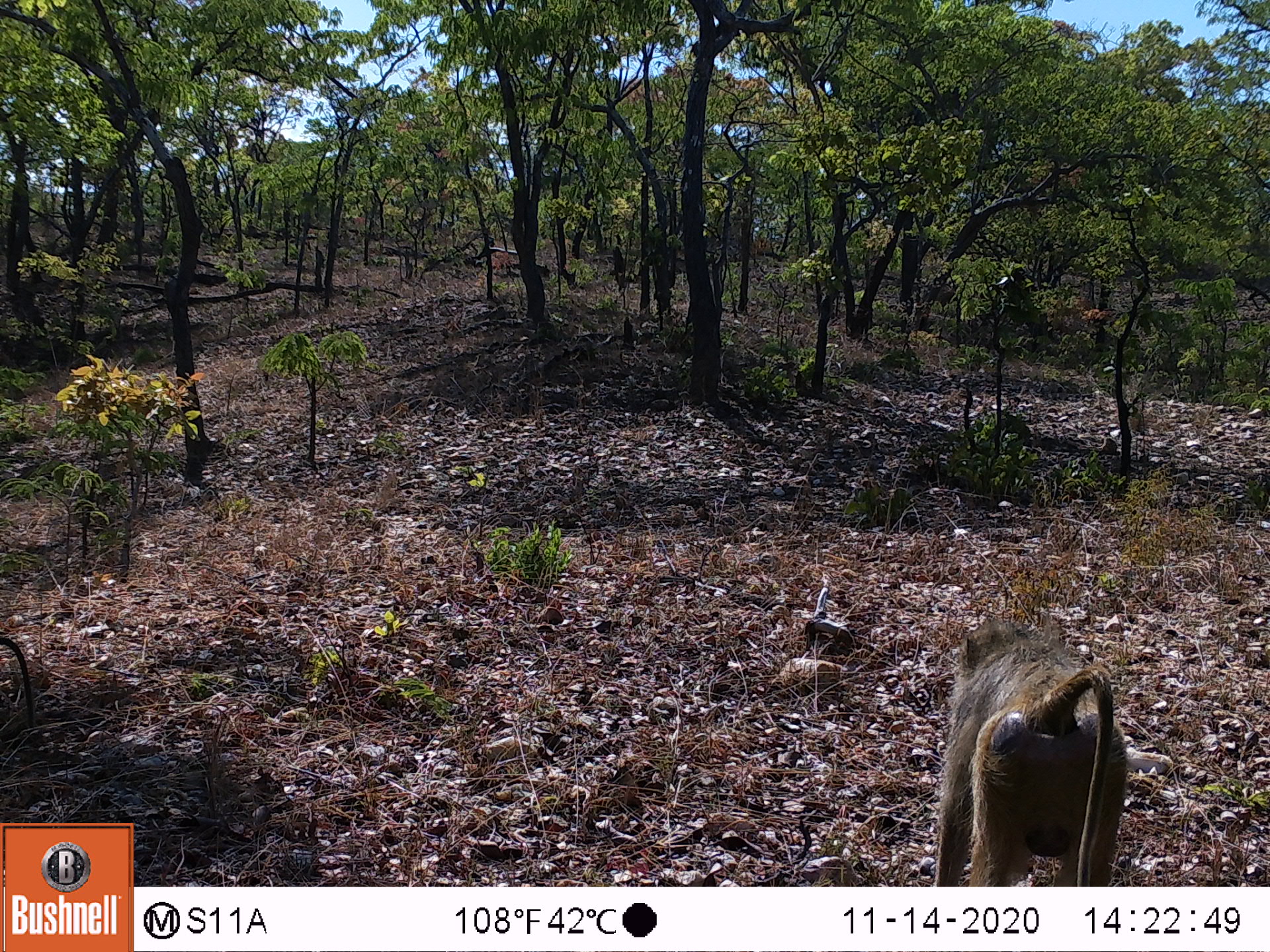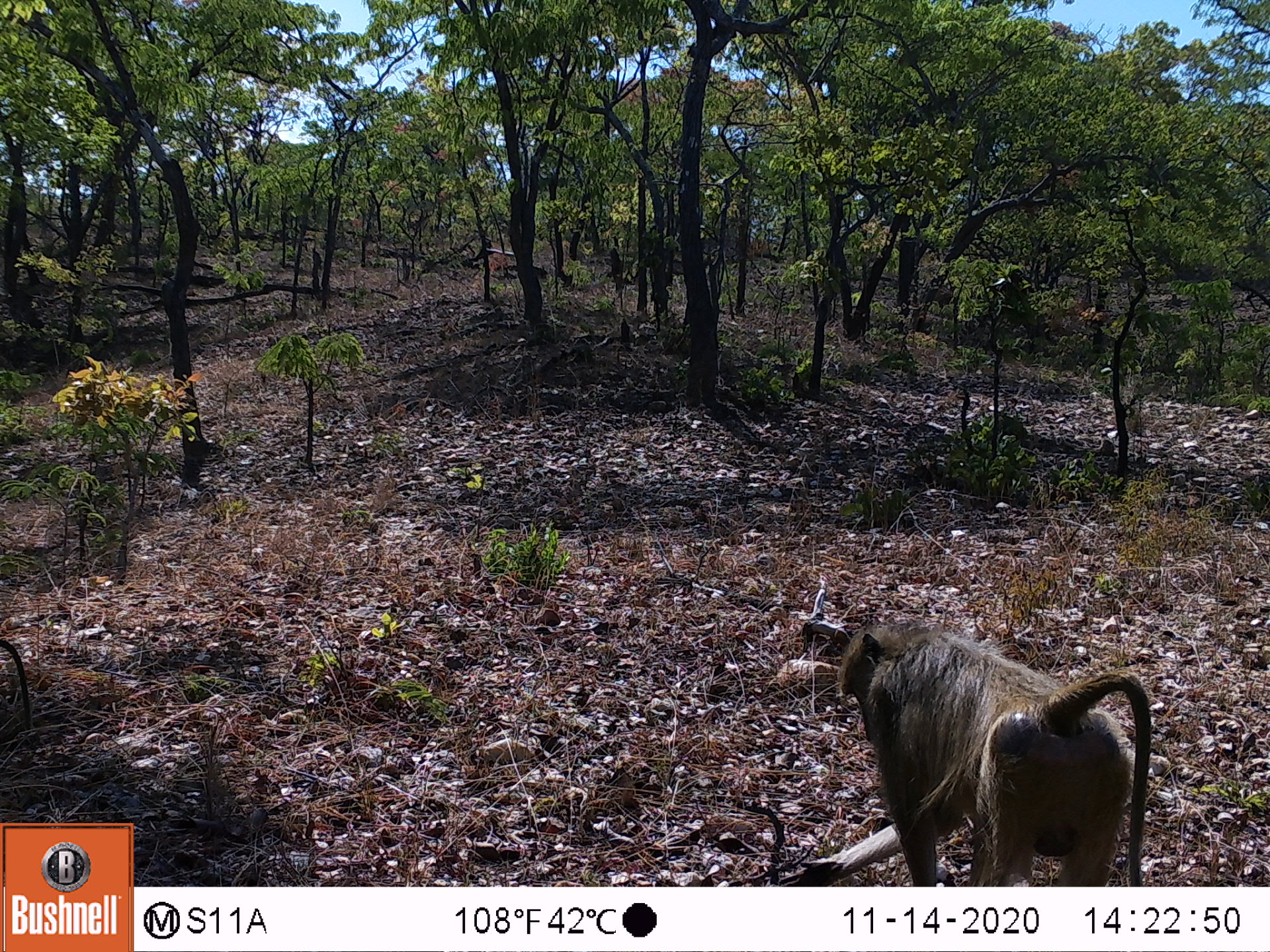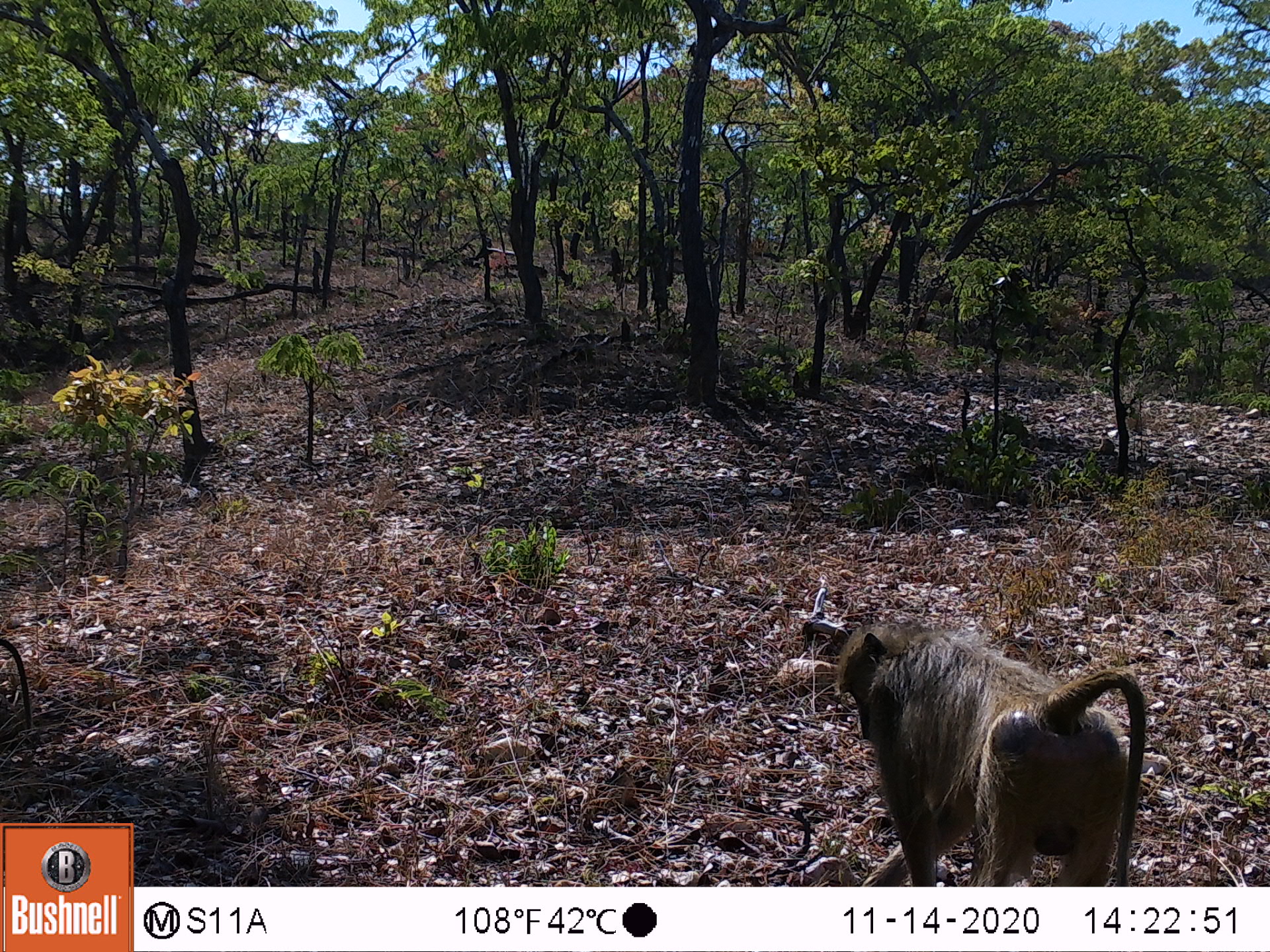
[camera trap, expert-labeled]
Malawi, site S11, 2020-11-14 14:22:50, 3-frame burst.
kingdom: Animalia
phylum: Chordata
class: Mammalia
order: Primates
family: Cercopithecidae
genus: Papio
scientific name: Papio cynocephalus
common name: yellow baboon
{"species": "yellow baboon (Papio cynocephalus)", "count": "2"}